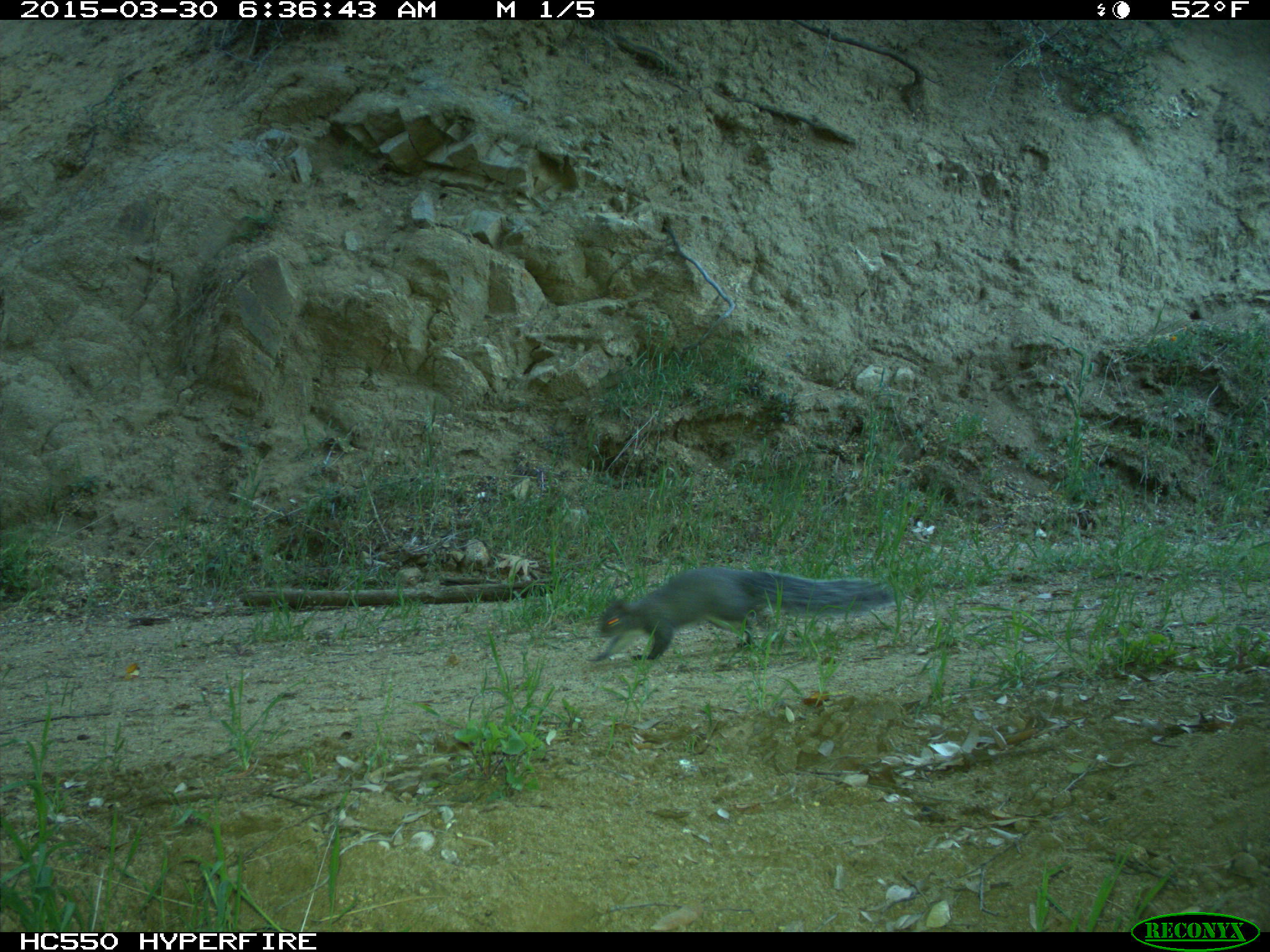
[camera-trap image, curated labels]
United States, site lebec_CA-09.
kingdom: Animalia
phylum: Chordata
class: Mammalia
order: Rodentia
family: Sciuridae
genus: Sciurus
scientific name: Sciurus carolinensis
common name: eastern gray squirrel